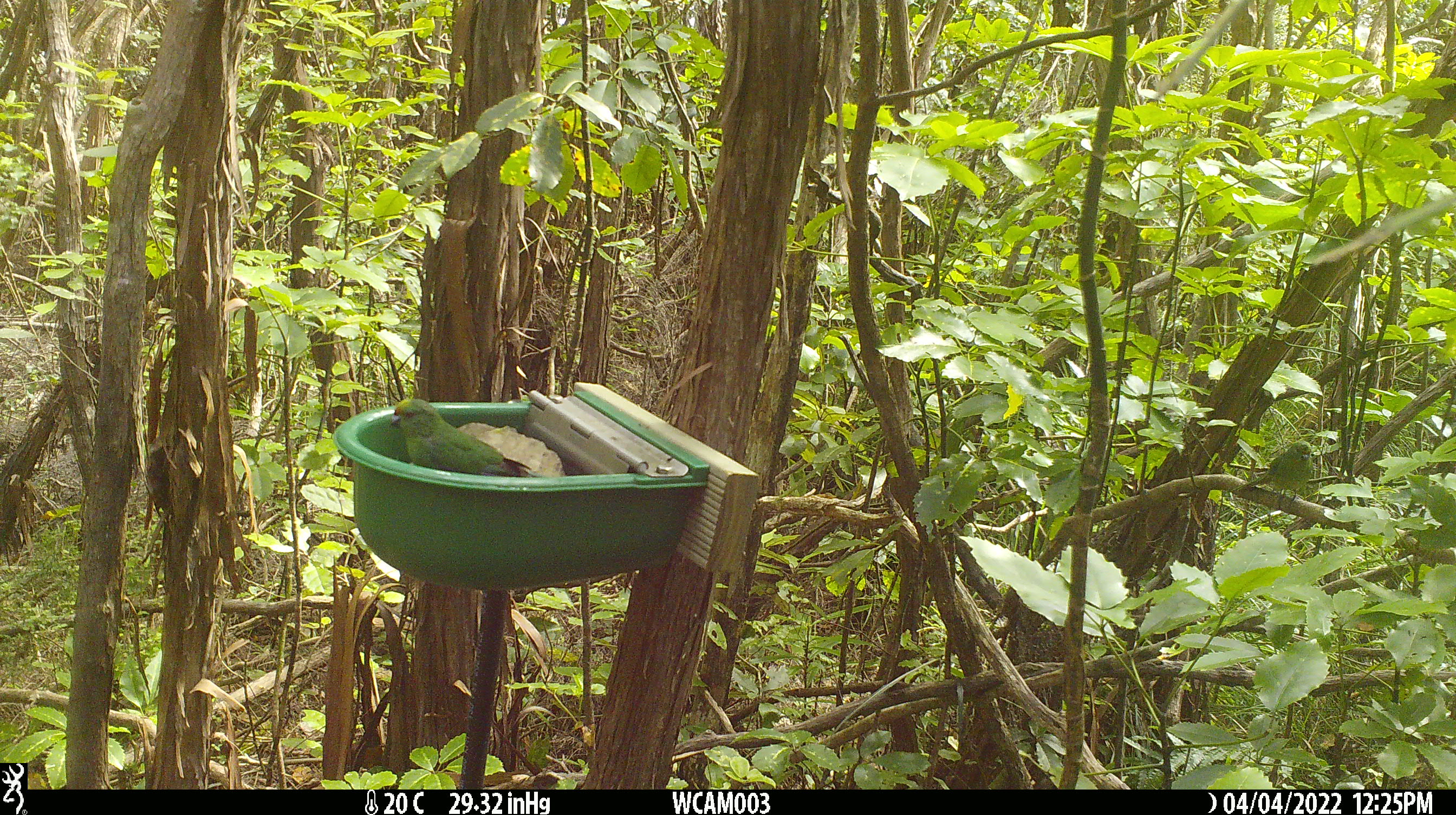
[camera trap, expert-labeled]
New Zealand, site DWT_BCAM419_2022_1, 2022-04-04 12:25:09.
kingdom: Animalia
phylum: Chordata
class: Aves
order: Psittaciformes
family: Psittaculidae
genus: Cyanoramphus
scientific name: Cyanoramphus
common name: parakeet